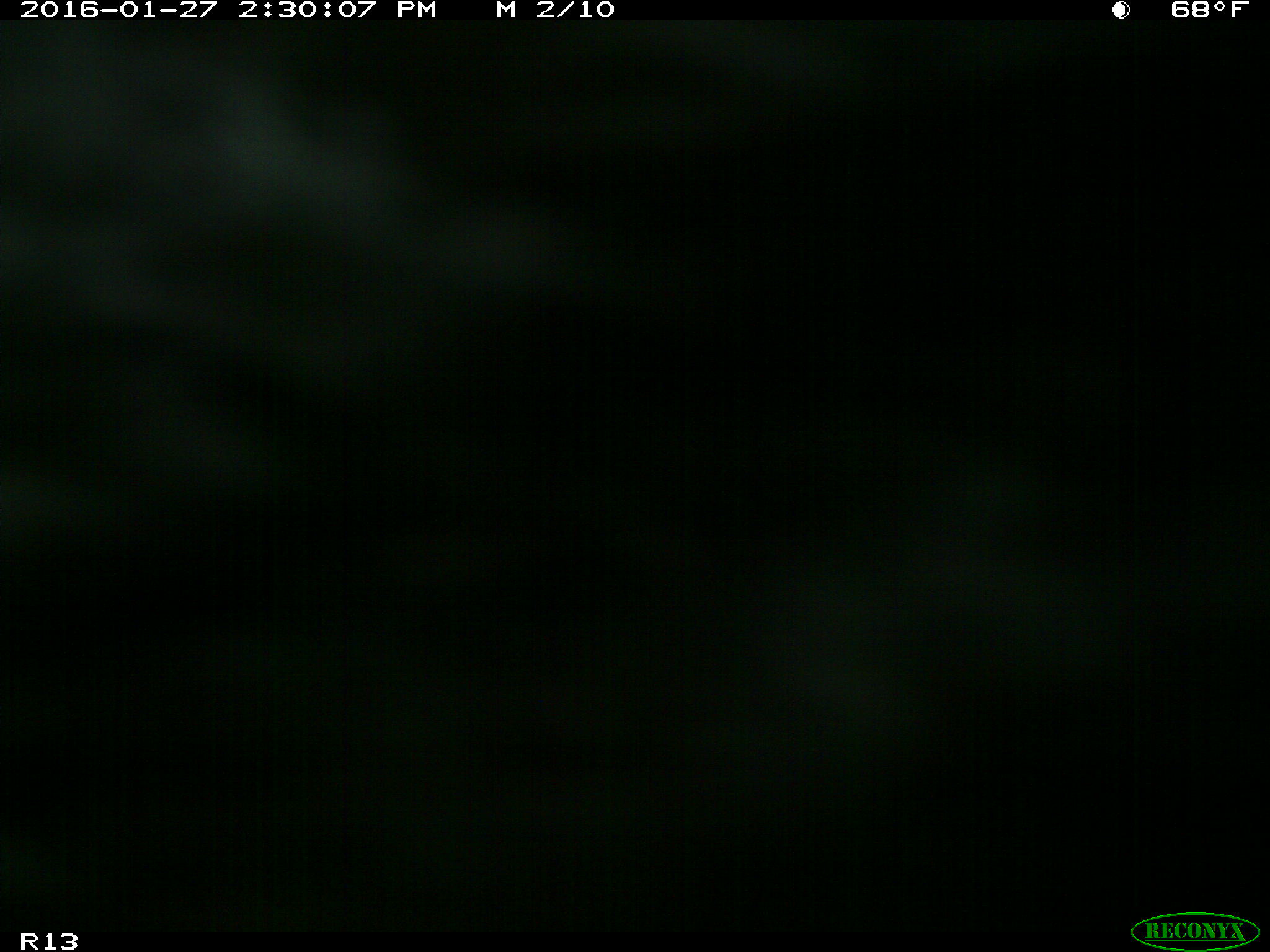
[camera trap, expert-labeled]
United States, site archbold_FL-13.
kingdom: Animalia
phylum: Chordata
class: Mammalia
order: Artiodactyla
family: Bovidae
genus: Bos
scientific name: Bos taurus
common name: domestic cow